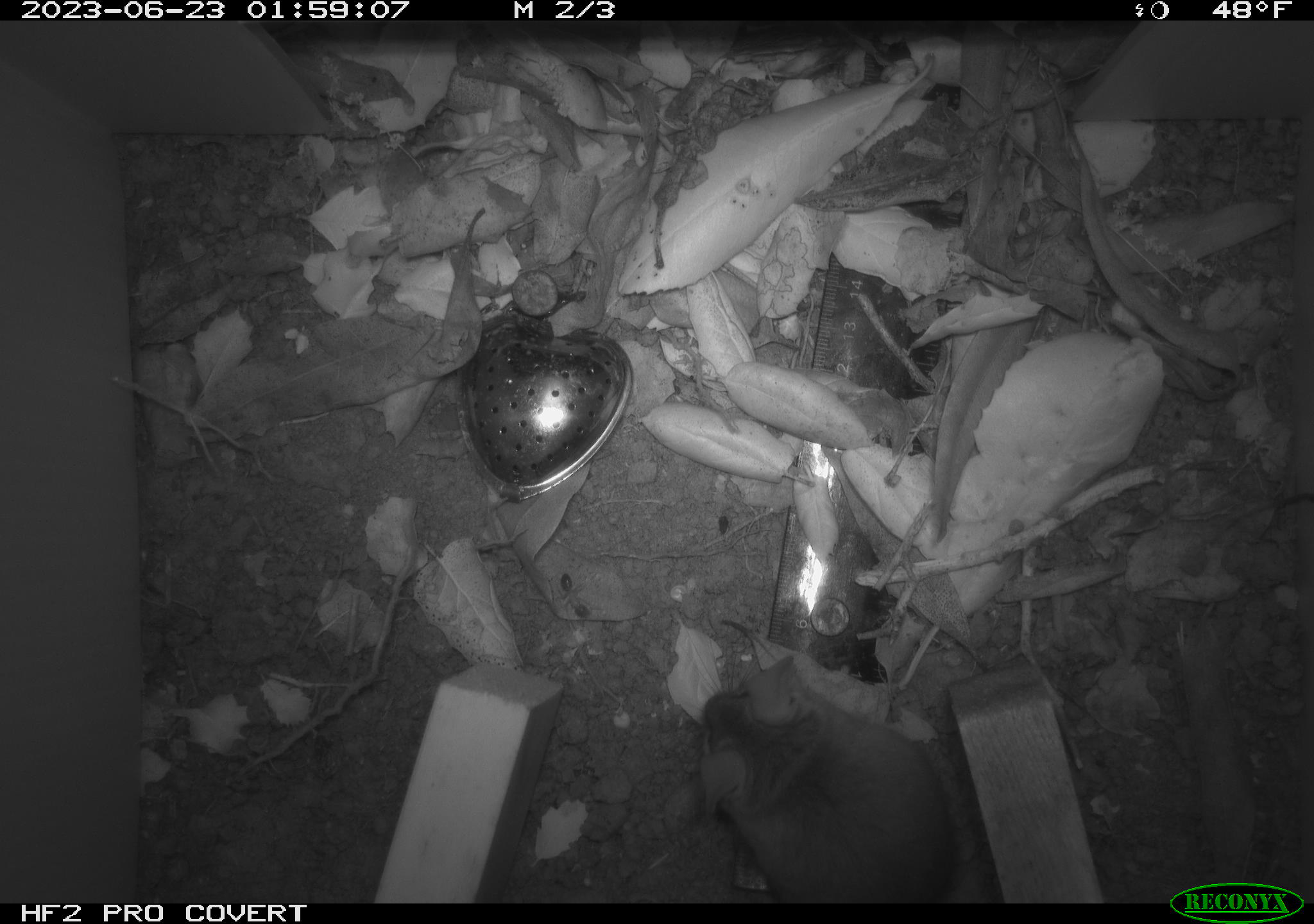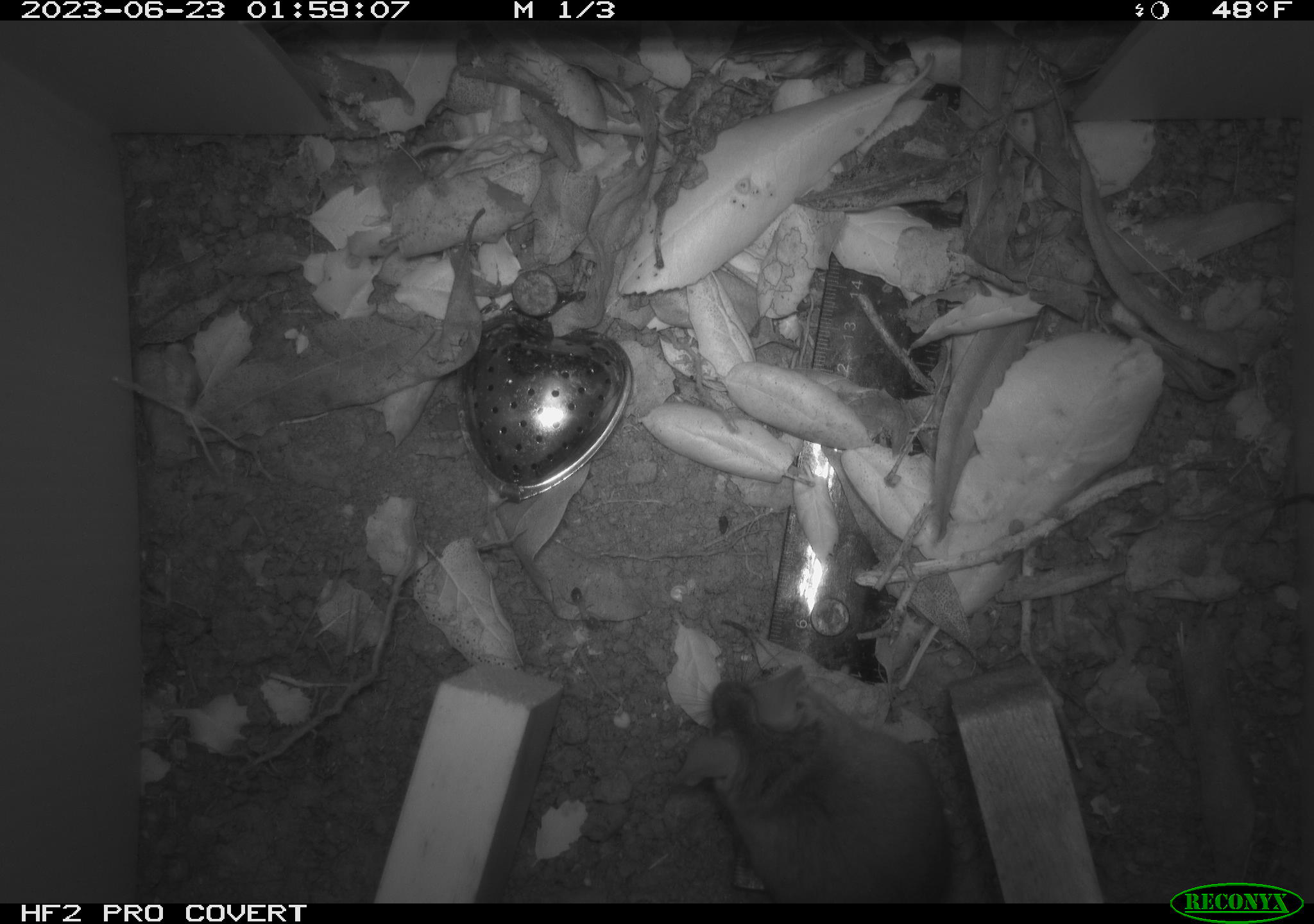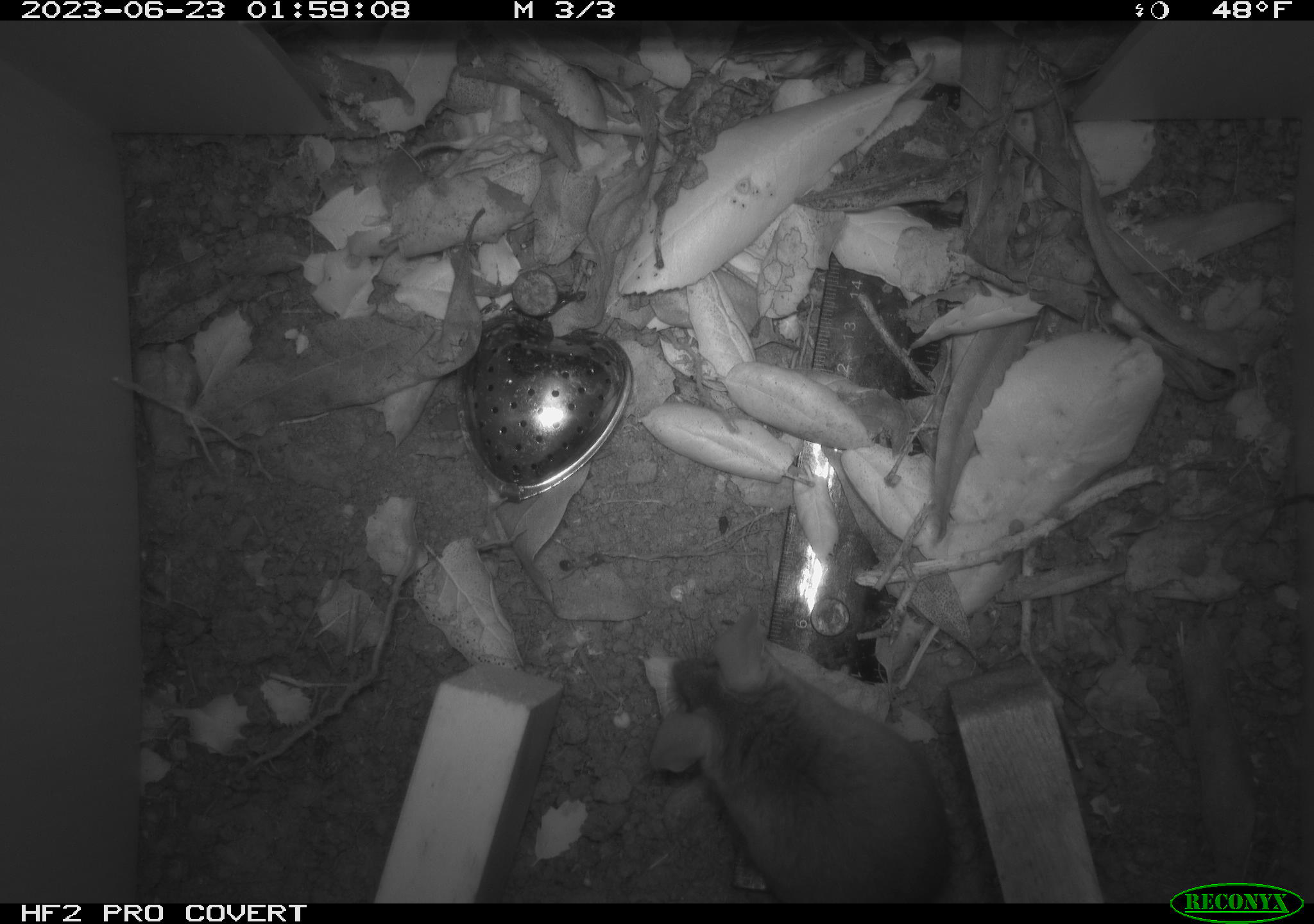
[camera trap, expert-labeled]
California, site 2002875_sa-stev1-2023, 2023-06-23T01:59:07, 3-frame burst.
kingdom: Animalia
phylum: Chordata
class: Mammalia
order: Rodentia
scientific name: Rodentia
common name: mouse species